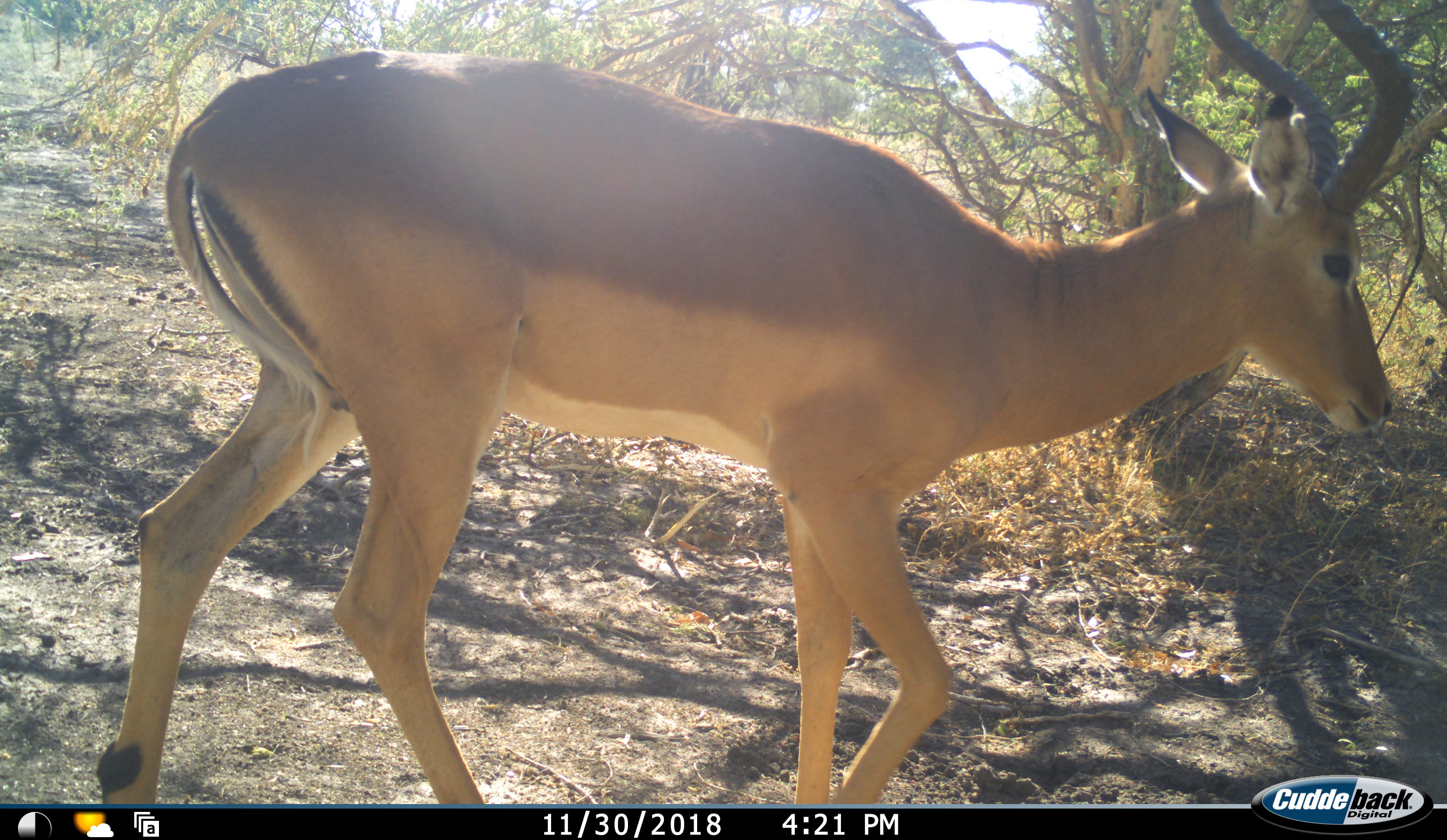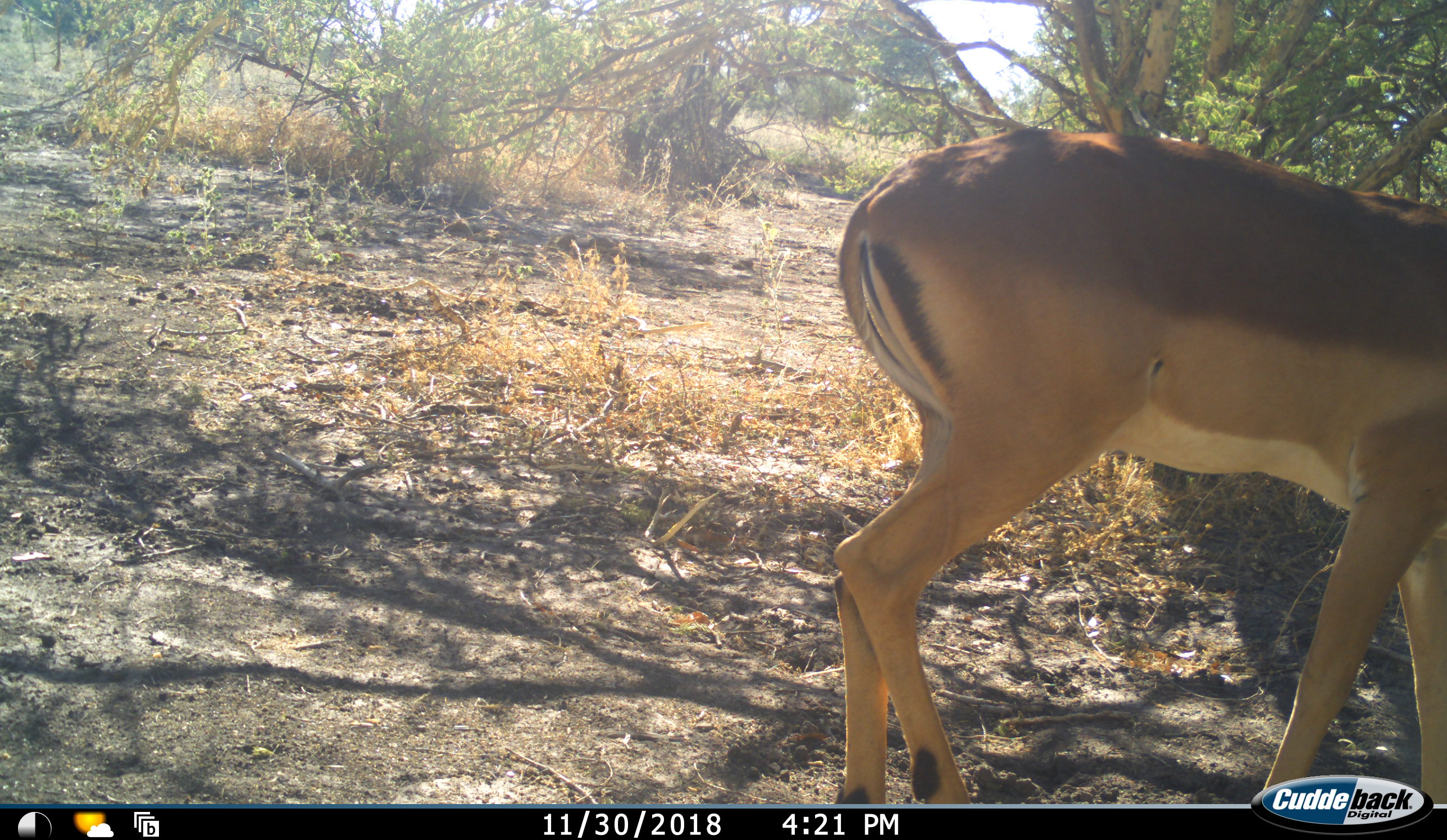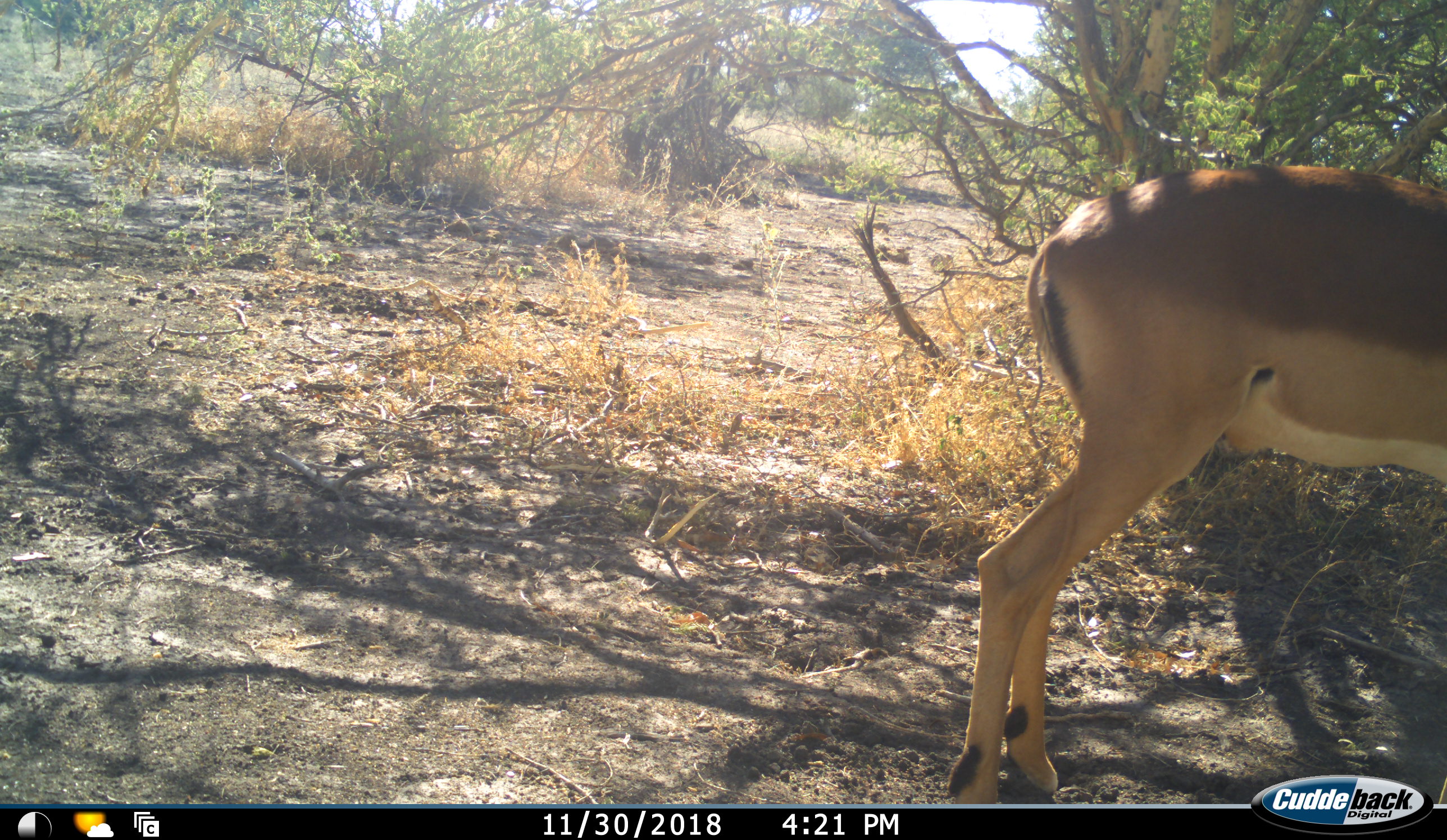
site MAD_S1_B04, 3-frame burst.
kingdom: Animalia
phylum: Chordata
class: Mammalia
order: Artiodactyla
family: Bovidae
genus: Aepyceros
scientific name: Aepyceros melampus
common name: impala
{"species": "impala (Aepyceros melampus)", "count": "1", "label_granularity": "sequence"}